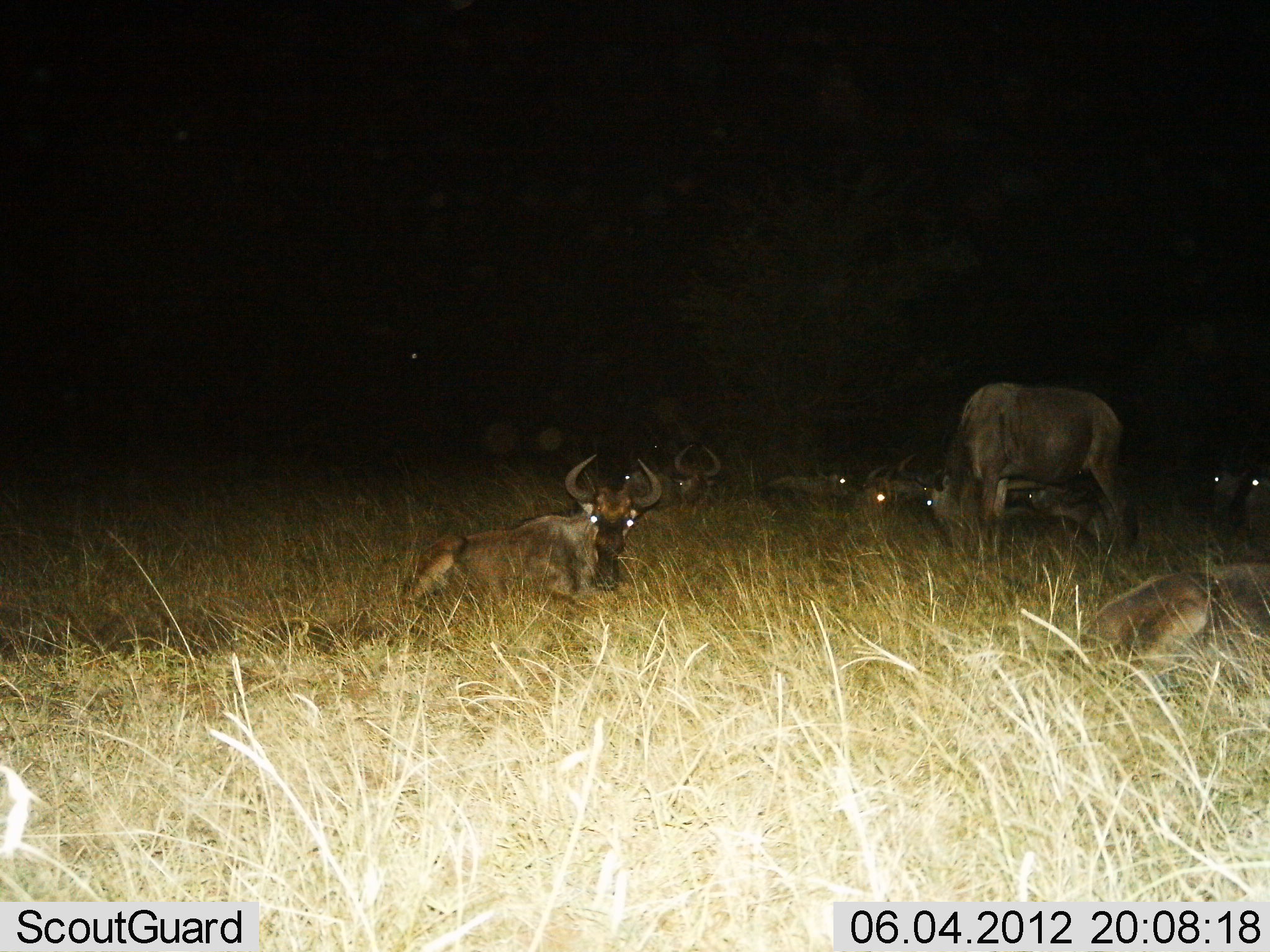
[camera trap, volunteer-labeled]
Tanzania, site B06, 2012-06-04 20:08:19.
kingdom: Animalia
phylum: Chordata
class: Mammalia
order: Artiodactyla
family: Bovidae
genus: Connochaetes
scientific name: Connochaetes taurinus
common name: blue wildebeest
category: wildebeest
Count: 9.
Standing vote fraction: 40%.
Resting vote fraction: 90%.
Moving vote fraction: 0%.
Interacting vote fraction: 0%.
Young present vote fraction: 0%.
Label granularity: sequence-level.